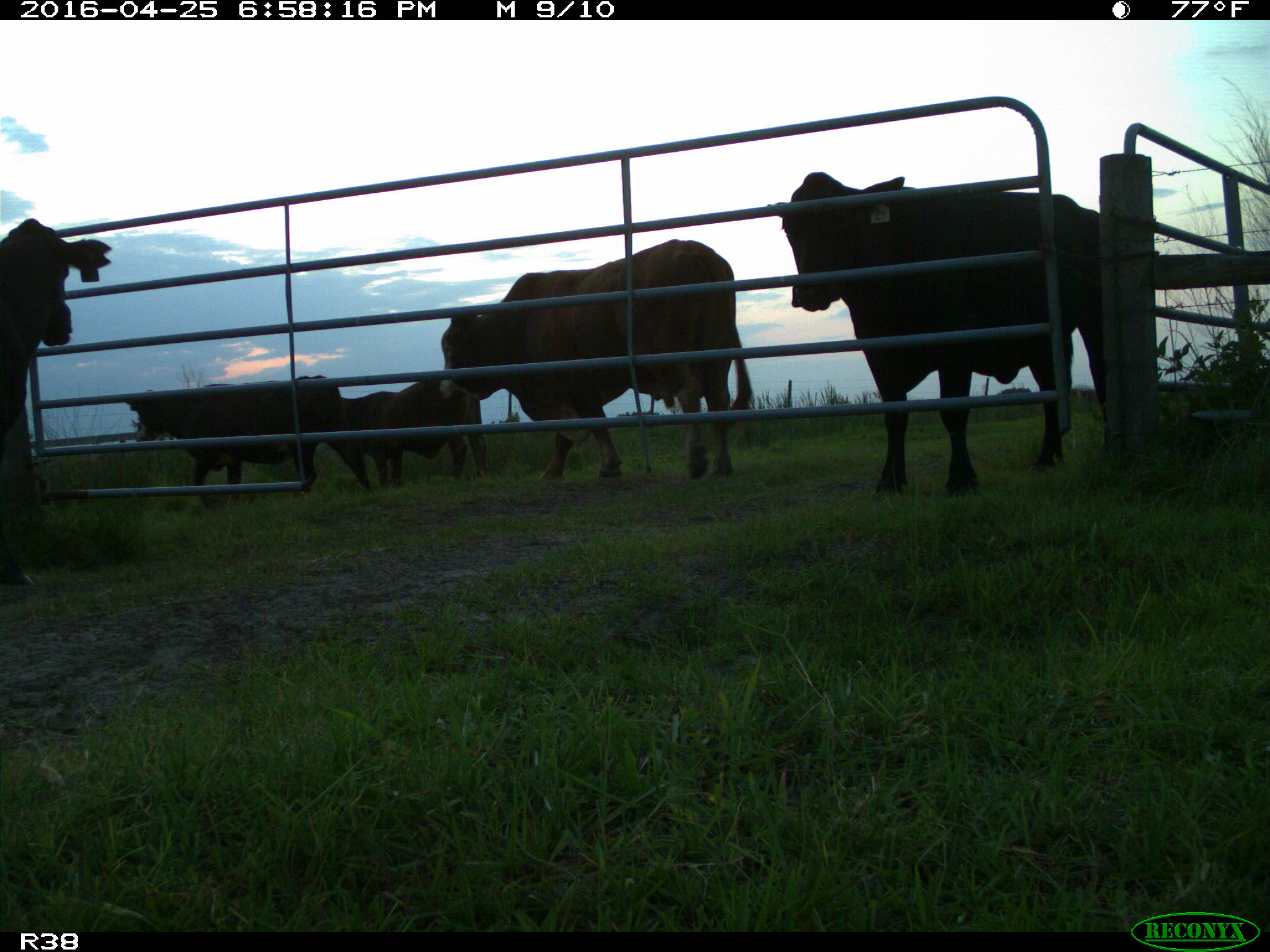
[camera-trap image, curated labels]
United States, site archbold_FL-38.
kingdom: Animalia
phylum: Chordata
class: Mammalia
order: Artiodactyla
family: Bovidae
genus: Bos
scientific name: Bos taurus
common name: domestic cow